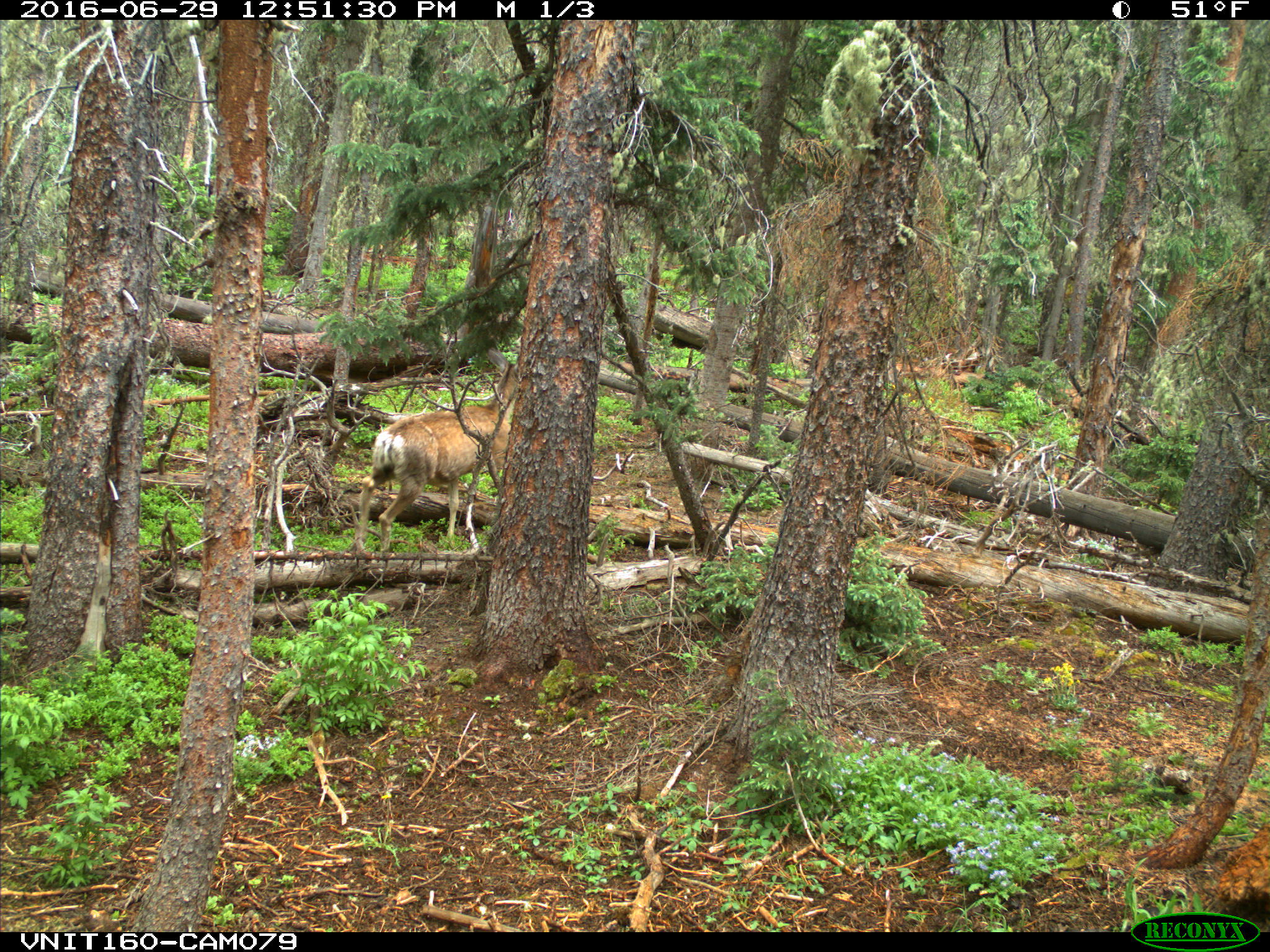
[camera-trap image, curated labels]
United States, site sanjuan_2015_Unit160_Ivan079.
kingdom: Animalia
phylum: Chordata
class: Mammalia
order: Artiodactyla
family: Cervidae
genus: Odocoileus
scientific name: Odocoileus hemionus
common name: mule deer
Odocoileus hemionus (mule deer).